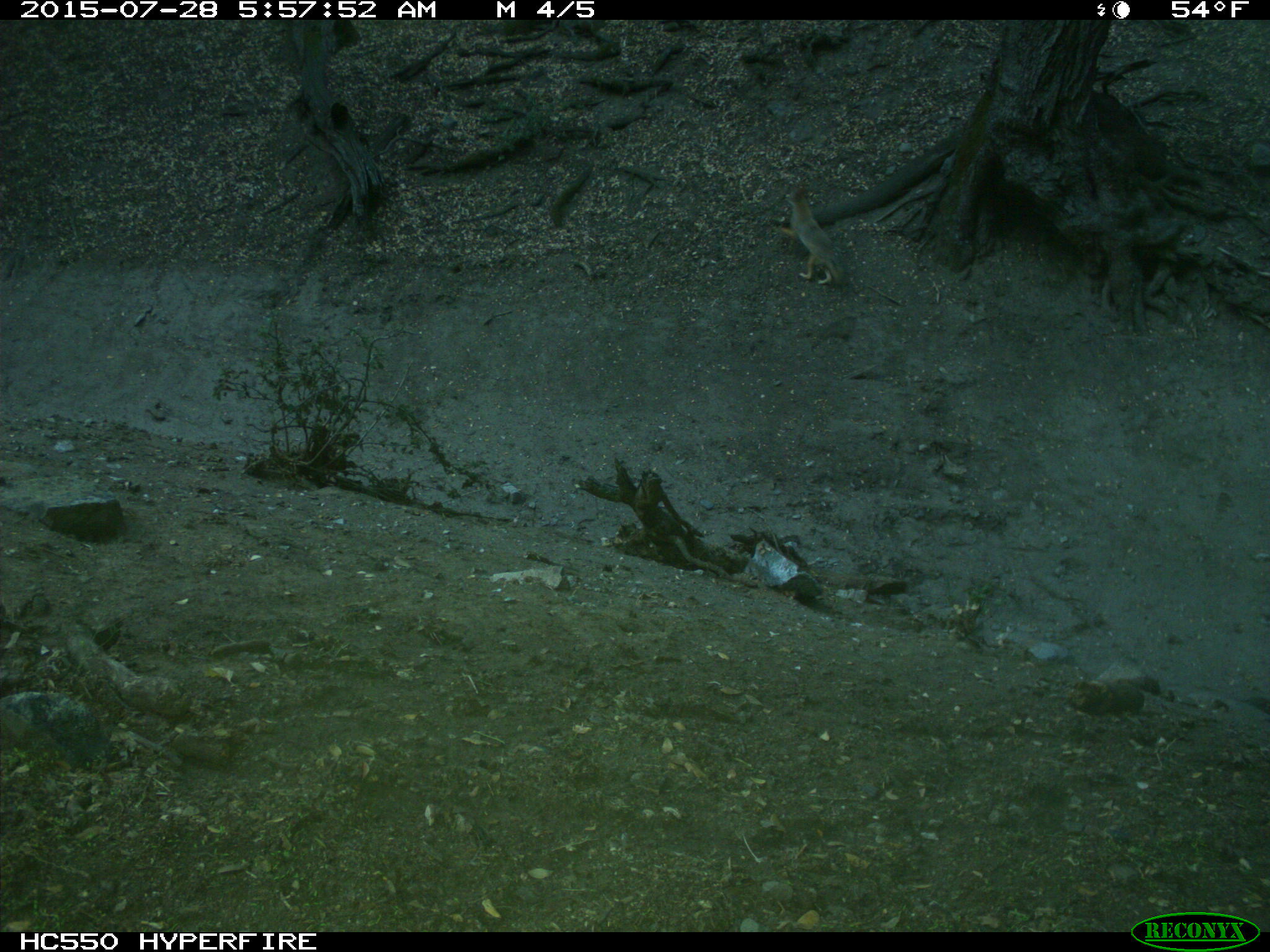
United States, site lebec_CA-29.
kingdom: Animalia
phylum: Chordata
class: Mammalia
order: Carnivora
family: Canidae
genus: Canis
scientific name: Canis latrans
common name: coyote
Canis latrans (coyote).